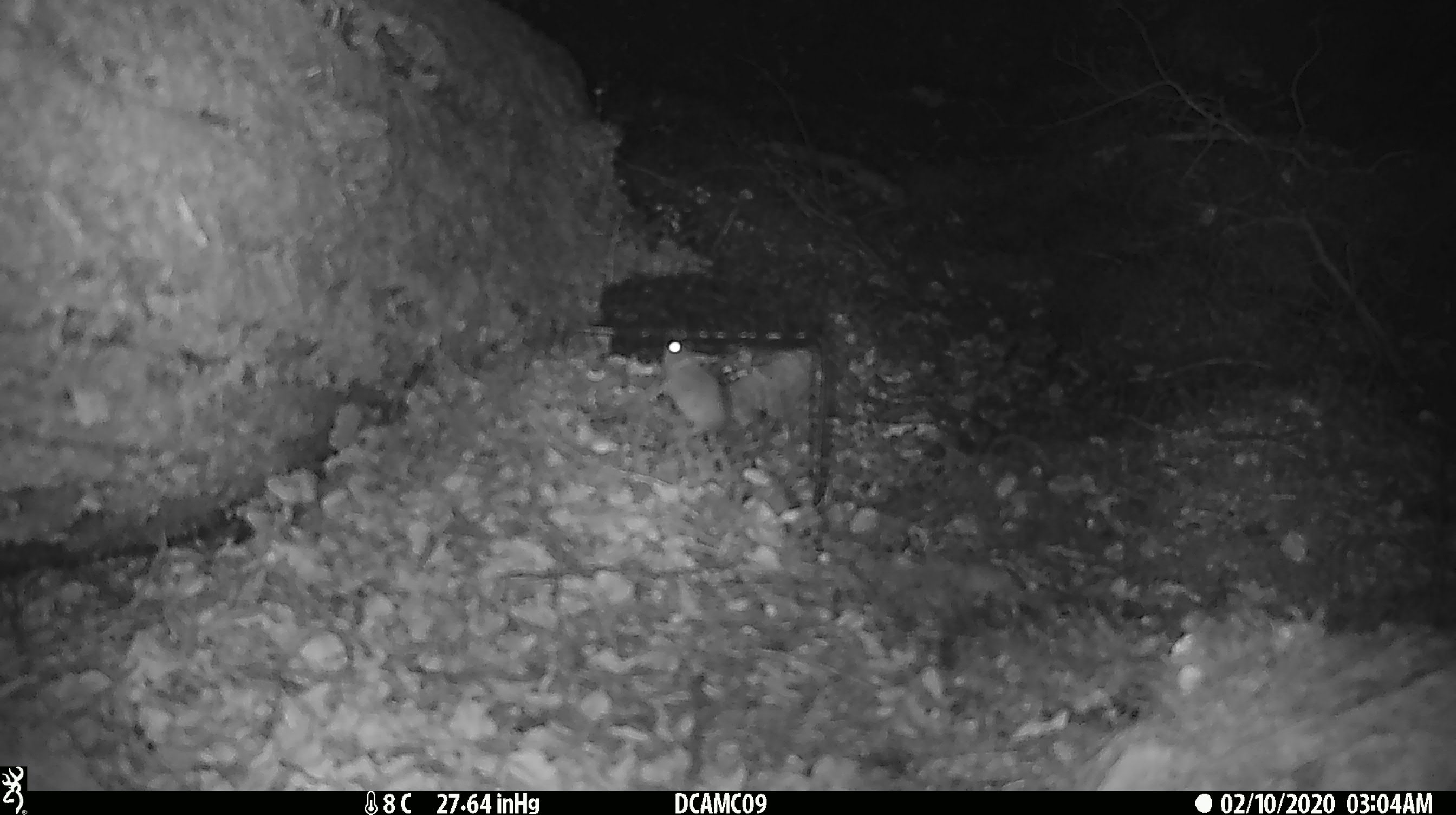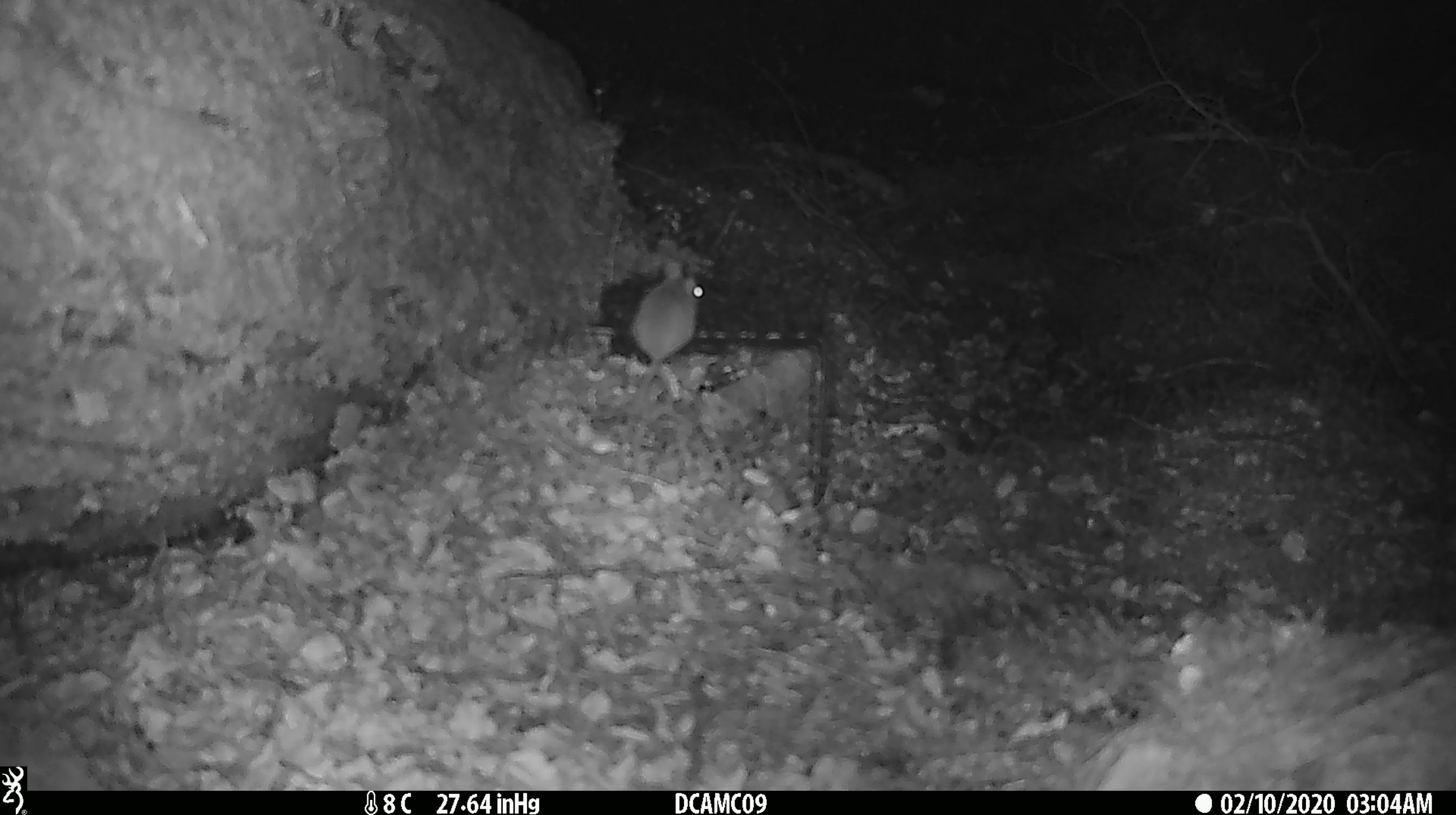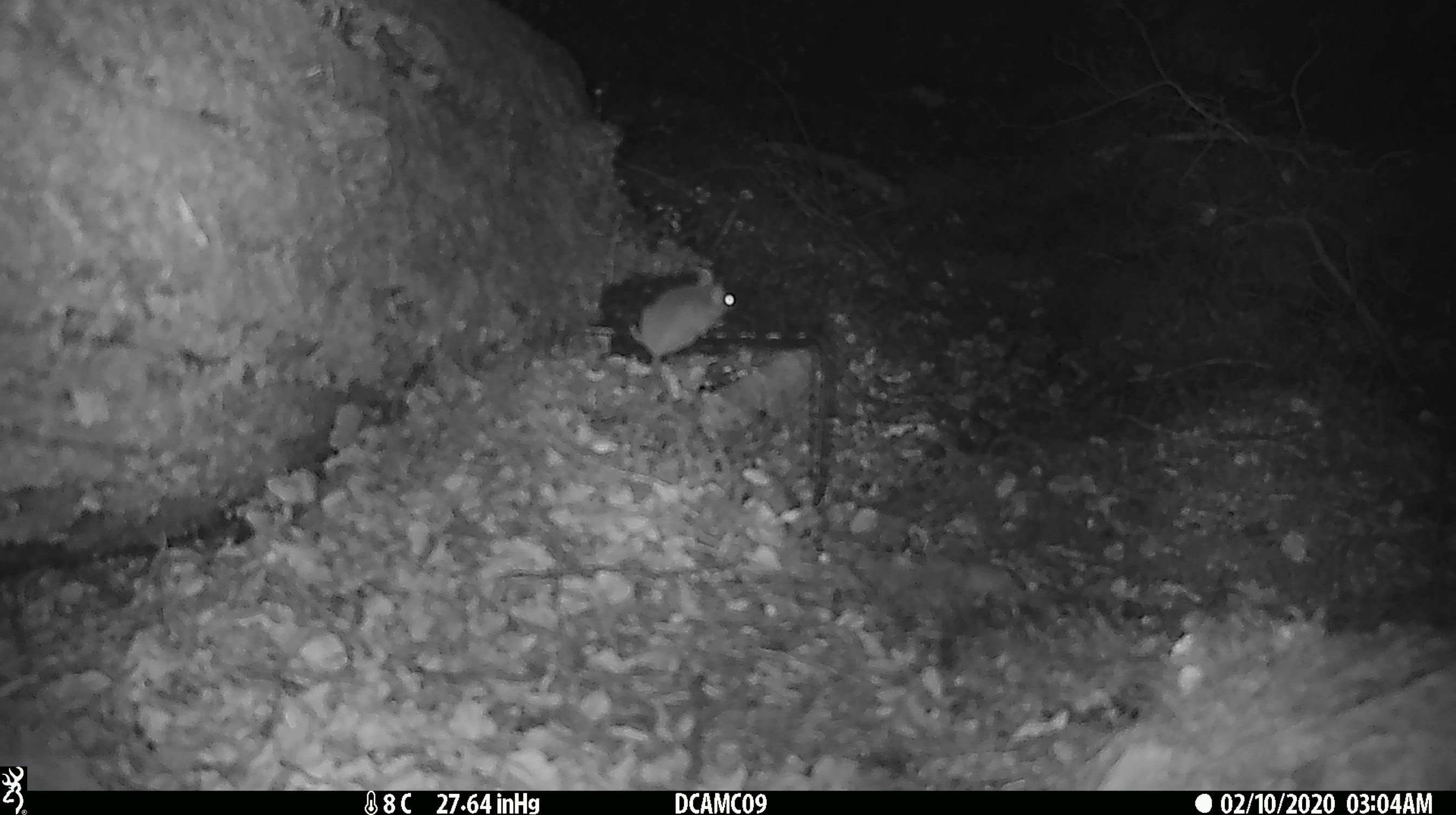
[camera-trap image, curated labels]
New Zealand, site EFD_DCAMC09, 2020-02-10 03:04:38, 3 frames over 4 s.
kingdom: Animalia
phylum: Chordata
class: Mammalia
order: Rodentia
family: Muridae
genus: Mus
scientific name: Mus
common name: mouse